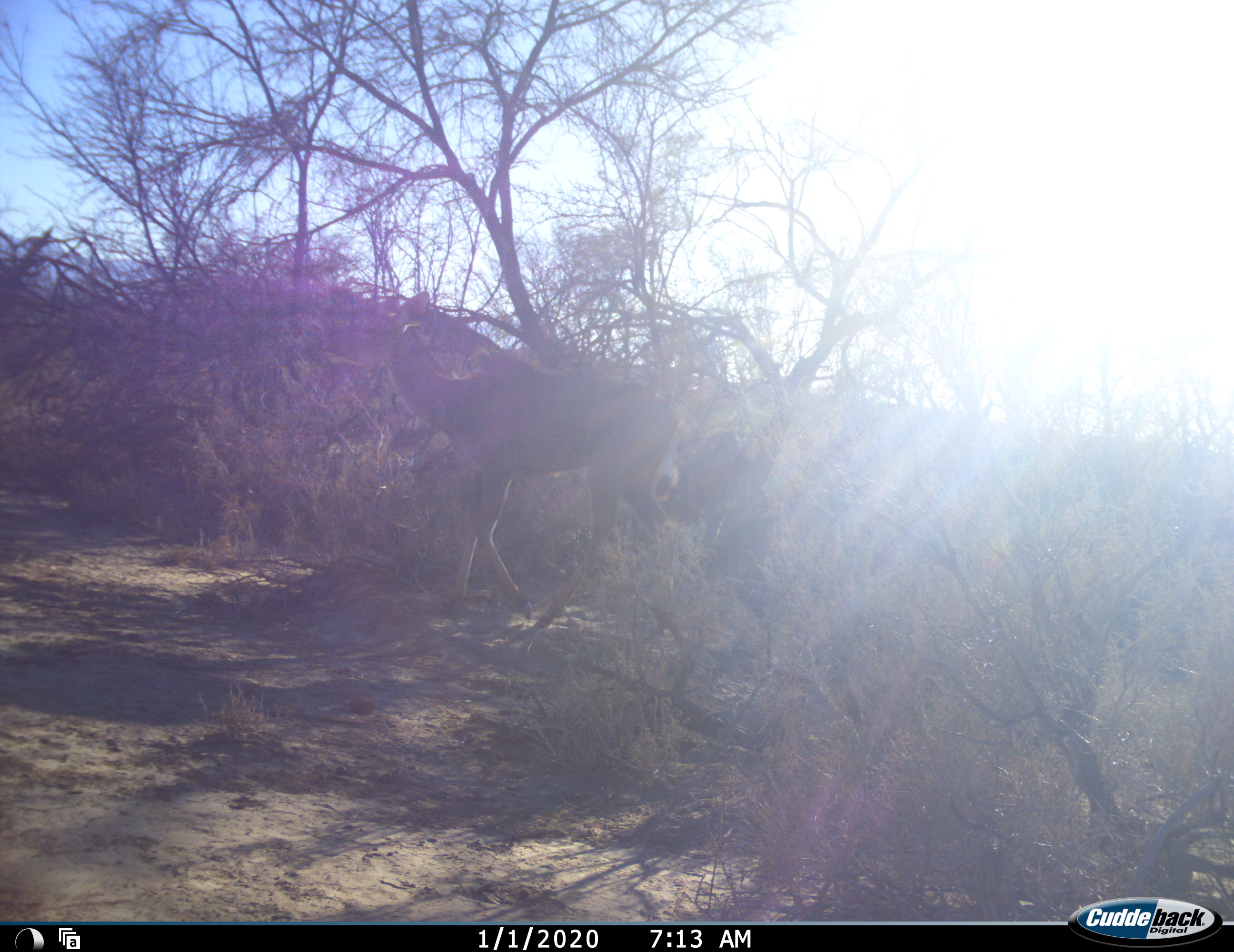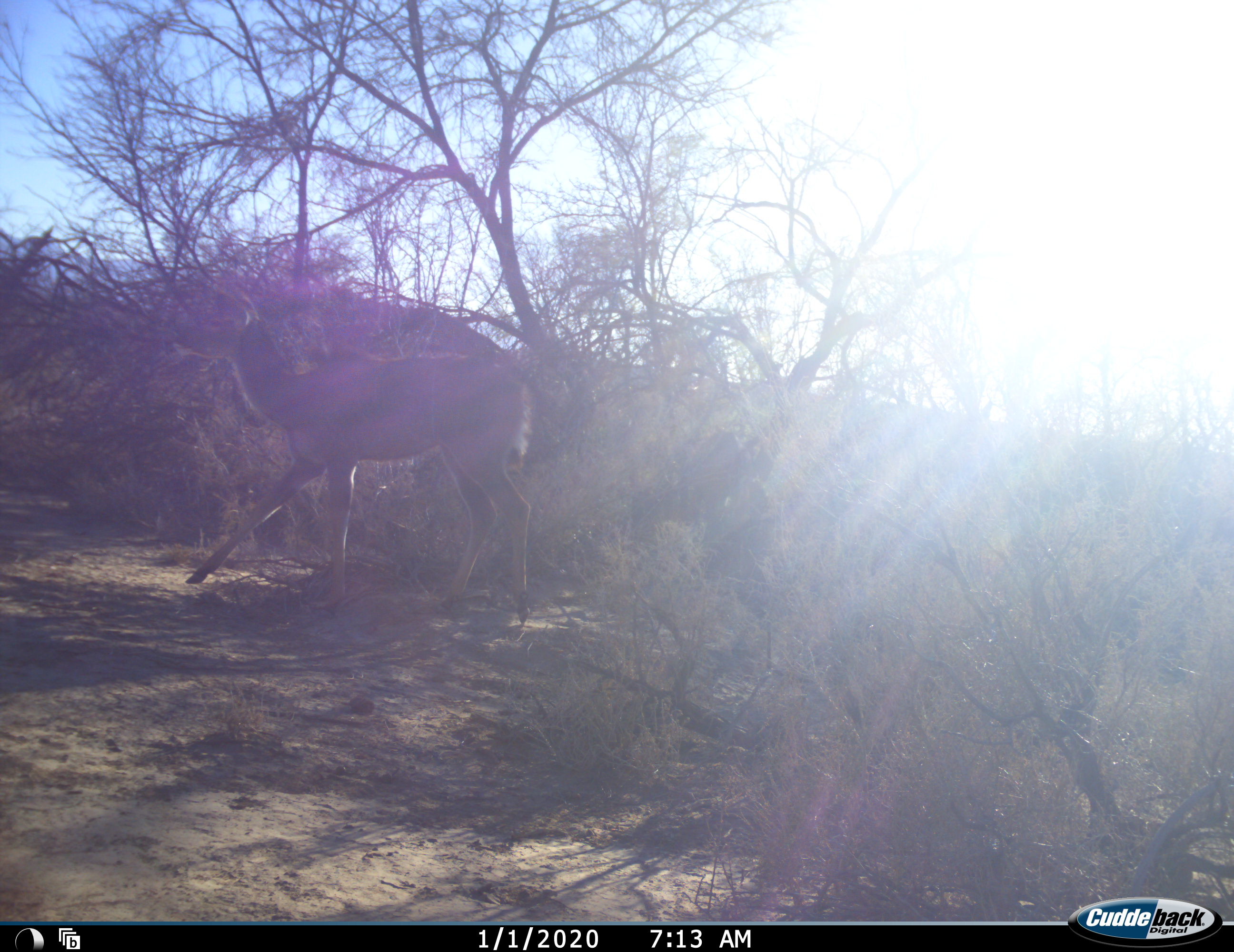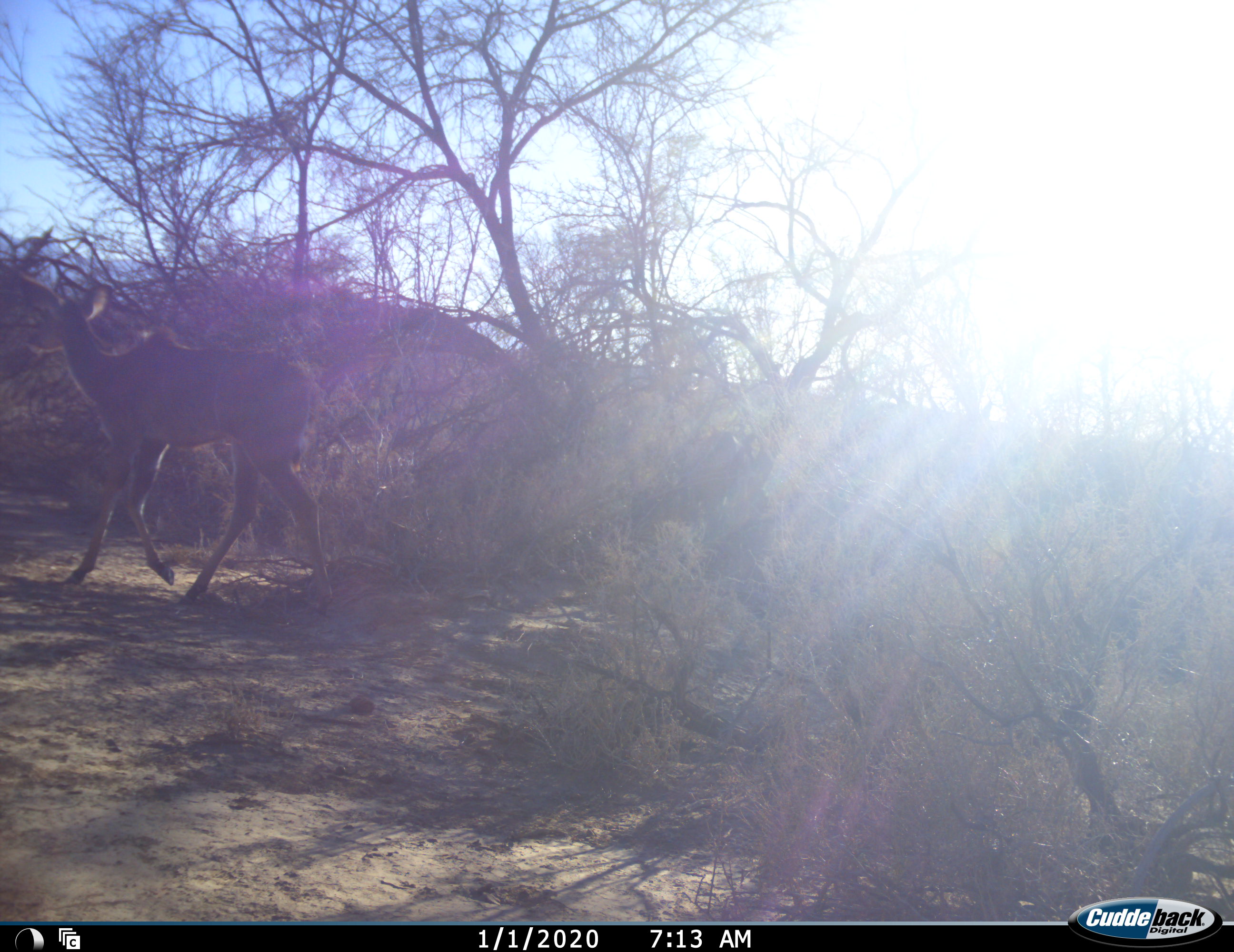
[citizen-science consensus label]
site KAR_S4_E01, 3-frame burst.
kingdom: Animalia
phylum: Chordata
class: Mammalia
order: Artiodactyla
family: Bovidae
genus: Tragelaphus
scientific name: Tragelaphus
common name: kudu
Kudu (Tragelaphus), count 1. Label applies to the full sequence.